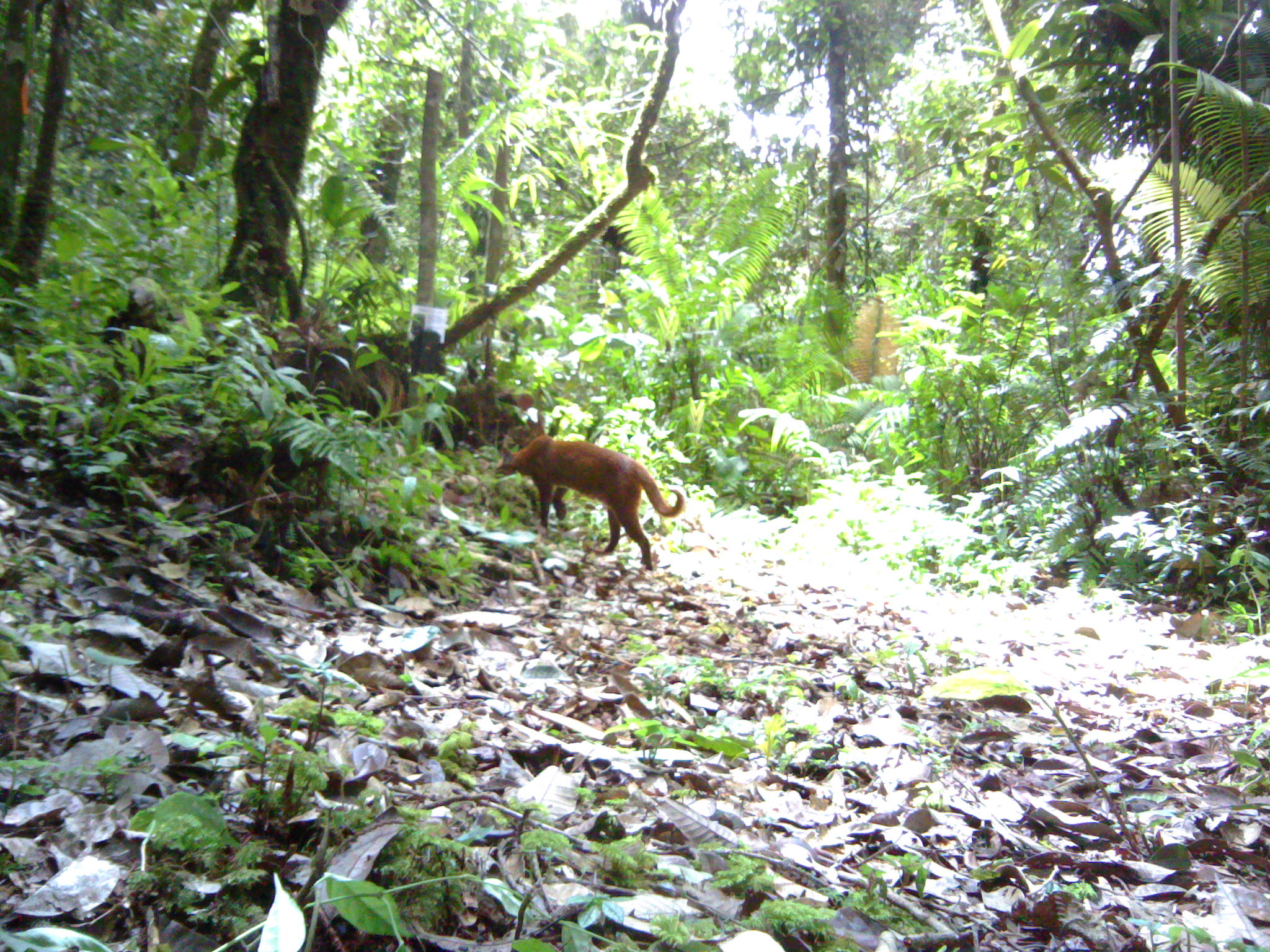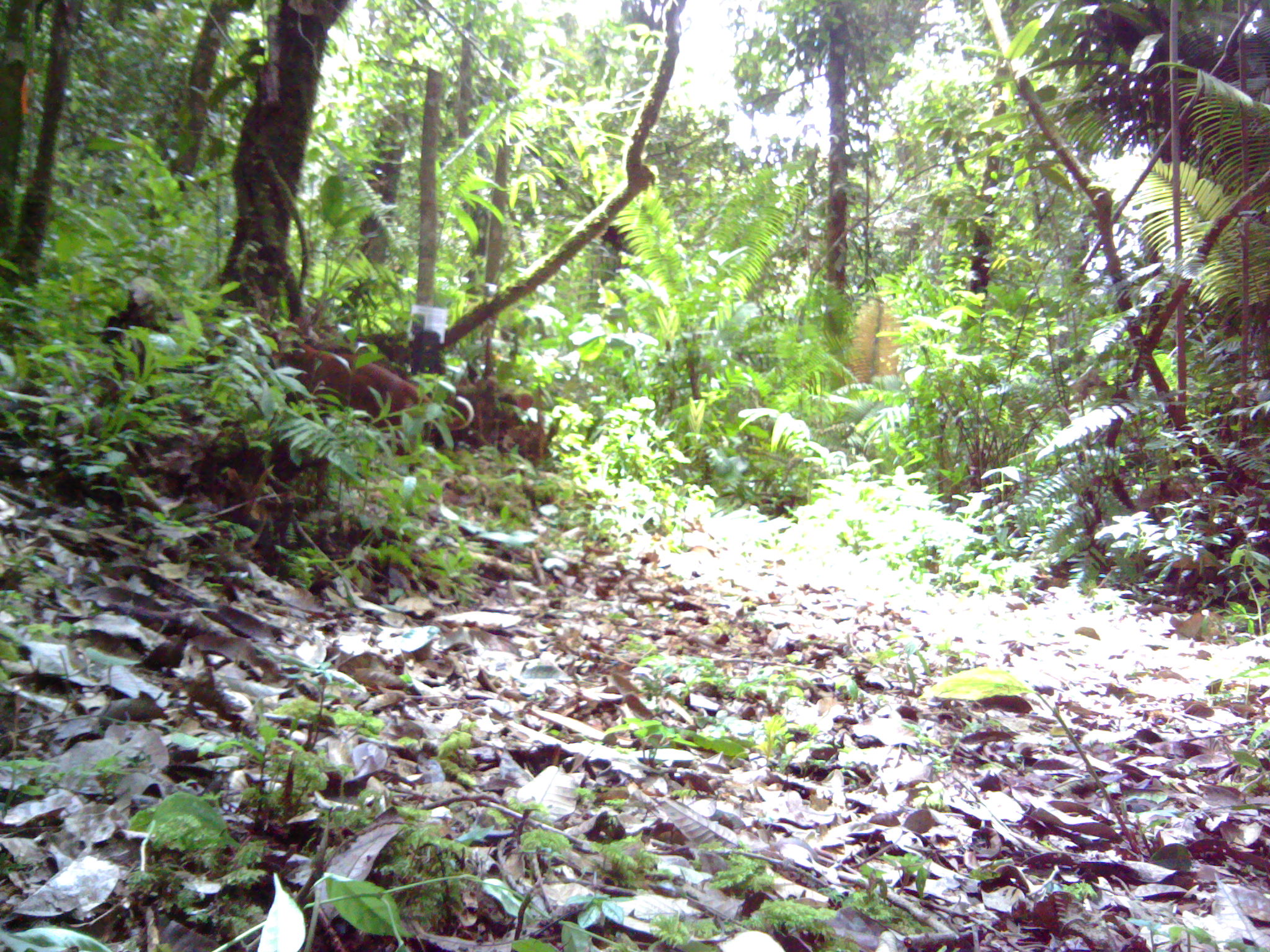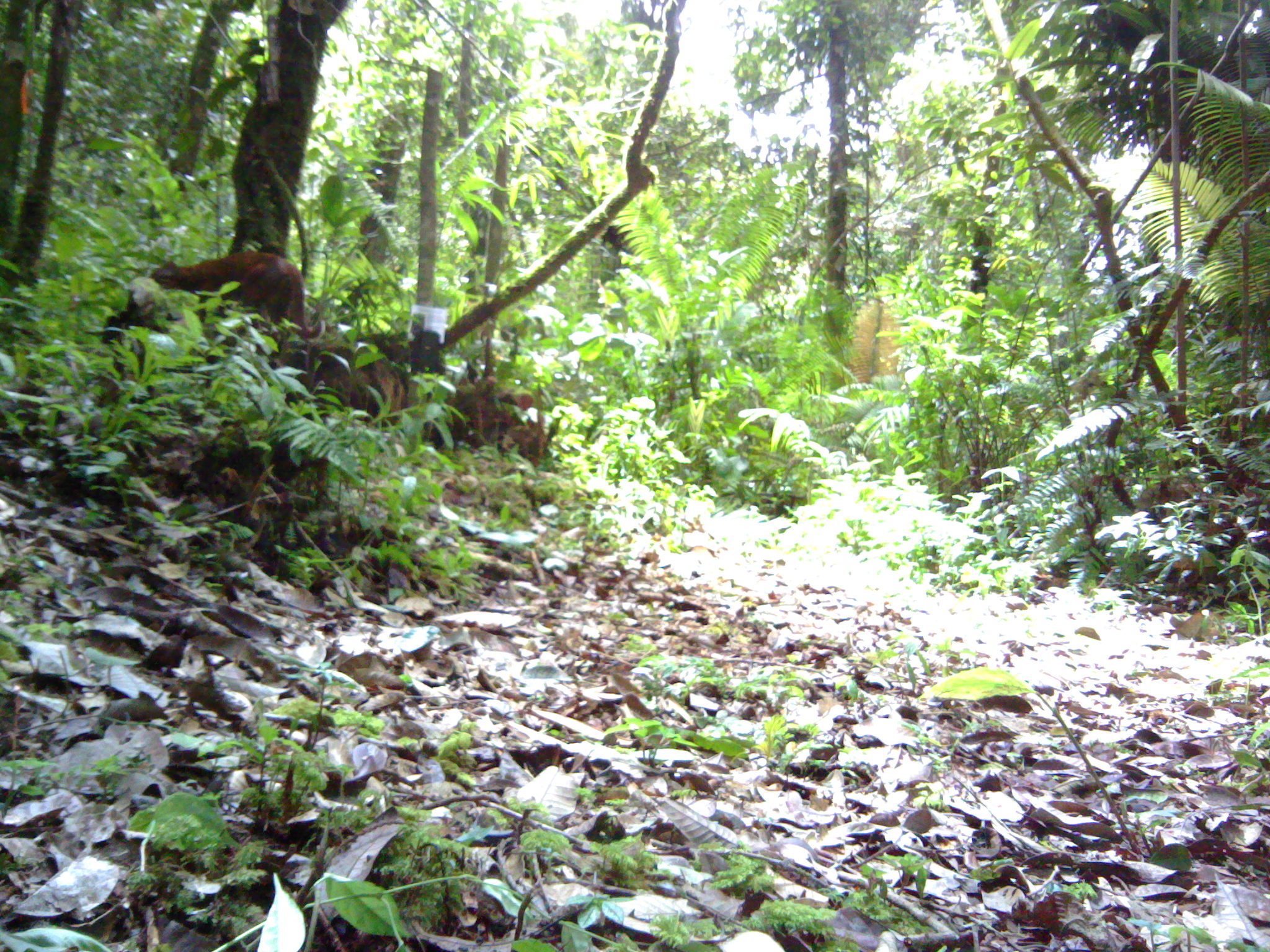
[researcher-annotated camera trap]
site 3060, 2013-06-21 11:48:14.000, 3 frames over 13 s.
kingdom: Animalia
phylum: Chordata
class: Mammalia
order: Carnivora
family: Felidae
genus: Catopuma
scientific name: Catopuma temminckii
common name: asian golden cat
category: pardofelis temminckii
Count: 1.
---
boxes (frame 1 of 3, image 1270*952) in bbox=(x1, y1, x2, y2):
pardofelis temminckii: bbox=(494, 432, 684, 571)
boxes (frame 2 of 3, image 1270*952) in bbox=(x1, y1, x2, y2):
pardofelis temminckii: bbox=(271, 331, 474, 451)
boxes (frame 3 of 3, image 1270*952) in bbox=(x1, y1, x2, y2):
pardofelis temminckii: bbox=(148, 248, 325, 349)